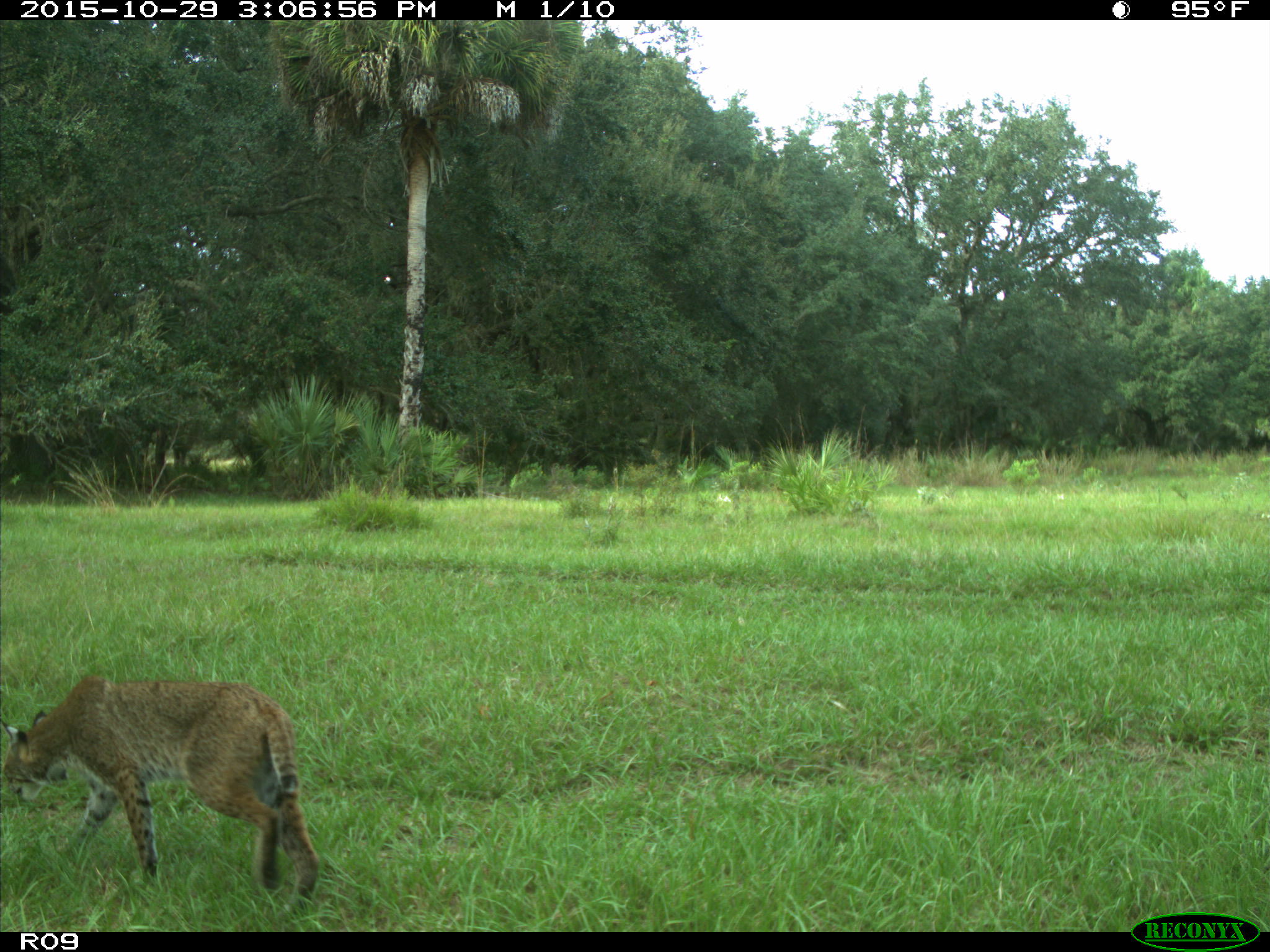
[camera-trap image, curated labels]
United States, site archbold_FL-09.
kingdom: Animalia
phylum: Chordata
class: Mammalia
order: Carnivora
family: Felidae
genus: Lynx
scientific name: Lynx rufus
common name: bobcat